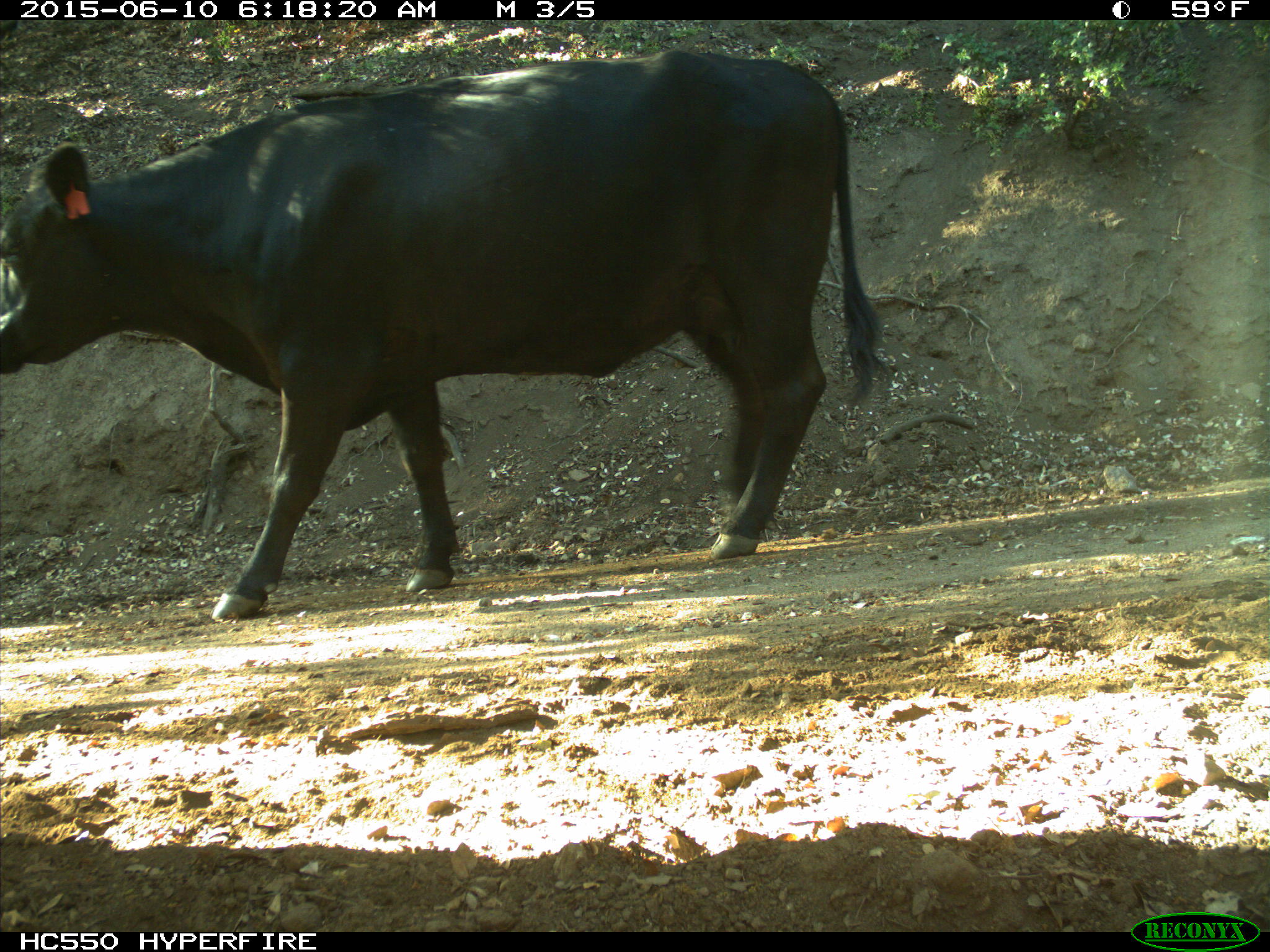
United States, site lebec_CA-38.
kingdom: Animalia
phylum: Chordata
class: Mammalia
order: Artiodactyla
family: Bovidae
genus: Bos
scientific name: Bos taurus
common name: domestic cow